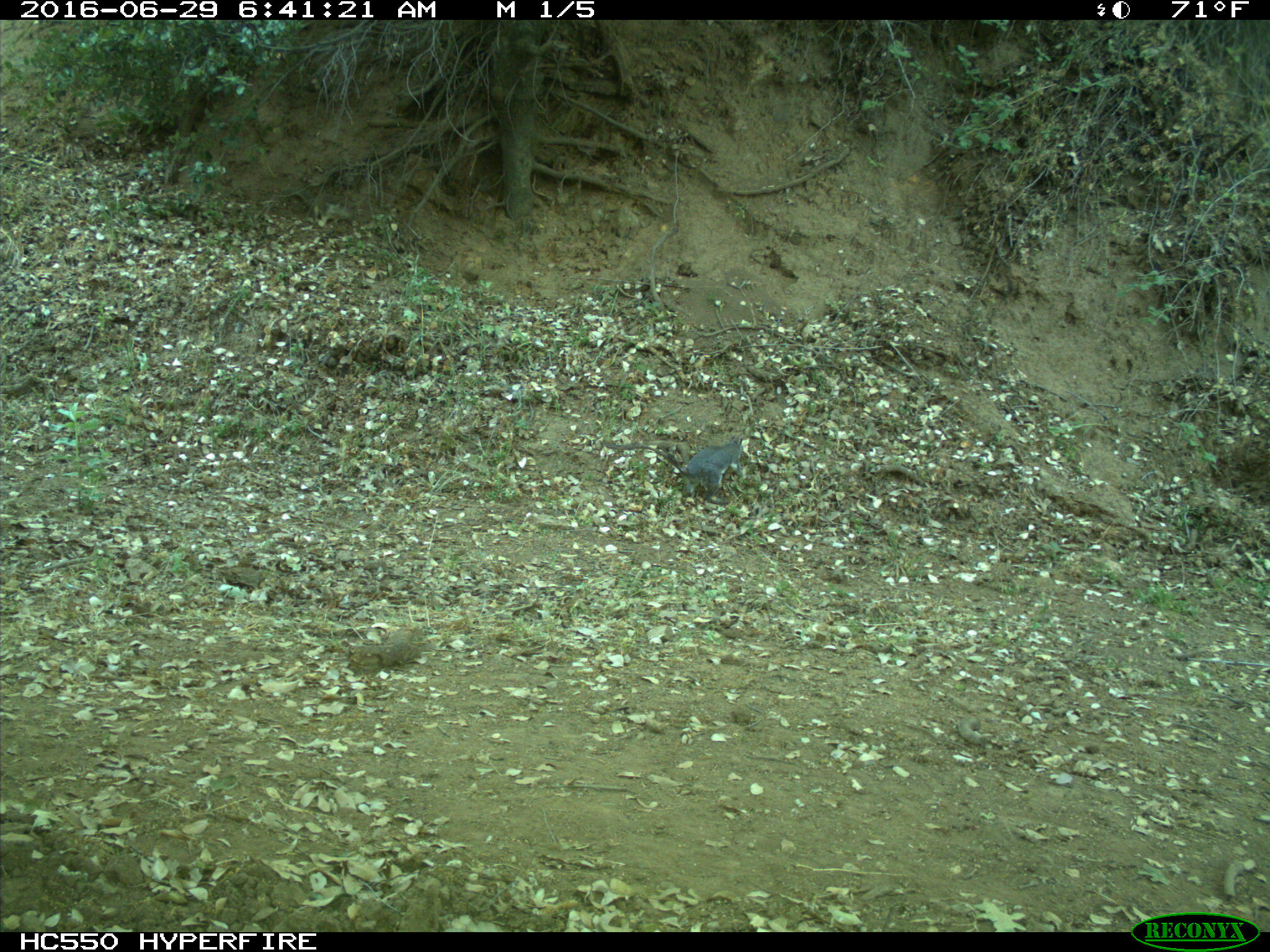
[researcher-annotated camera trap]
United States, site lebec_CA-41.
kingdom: Animalia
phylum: Chordata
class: Mammalia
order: Rodentia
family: Sciuridae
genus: Sciurus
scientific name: Sciurus carolinensis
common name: eastern gray squirrel